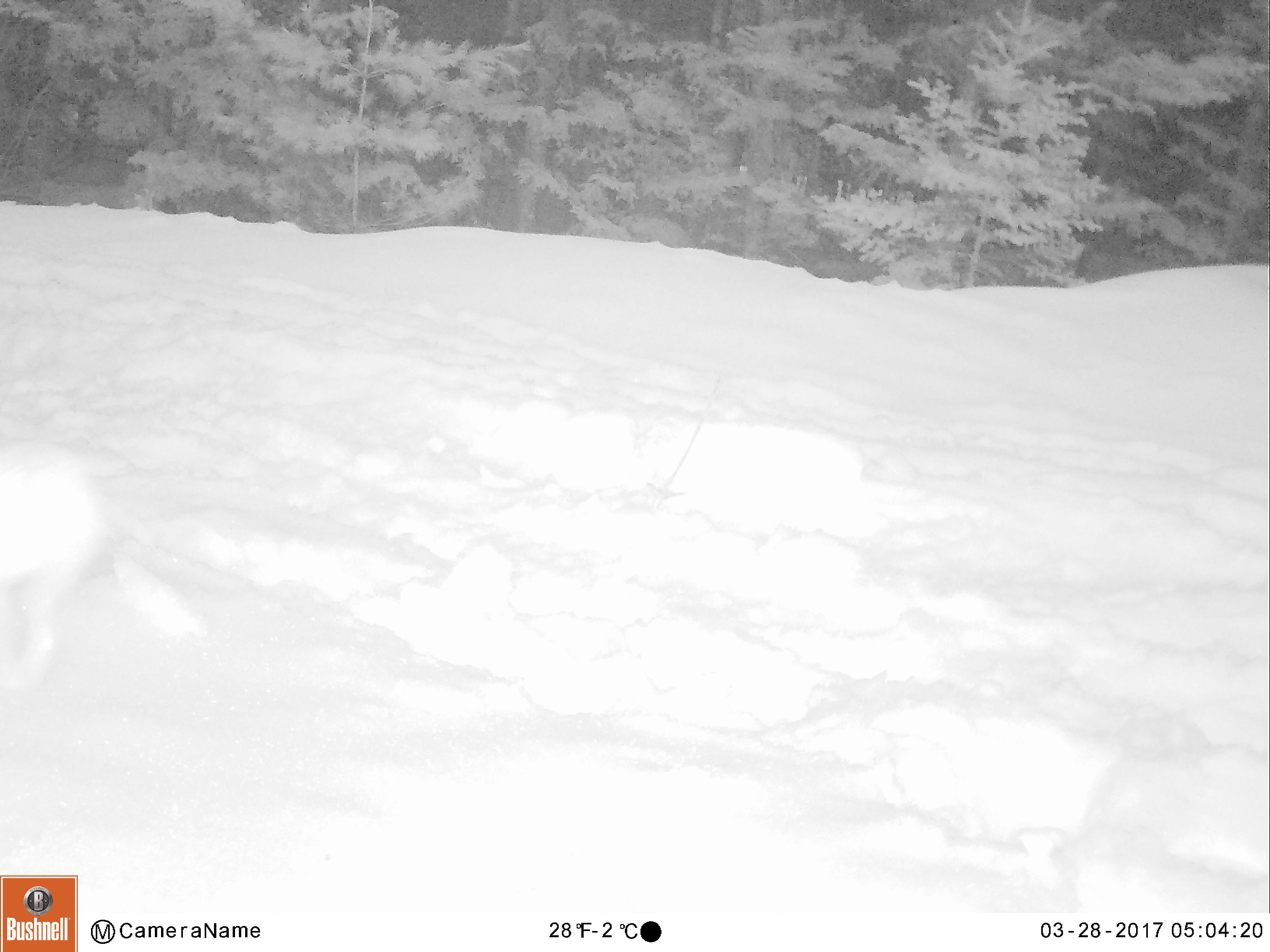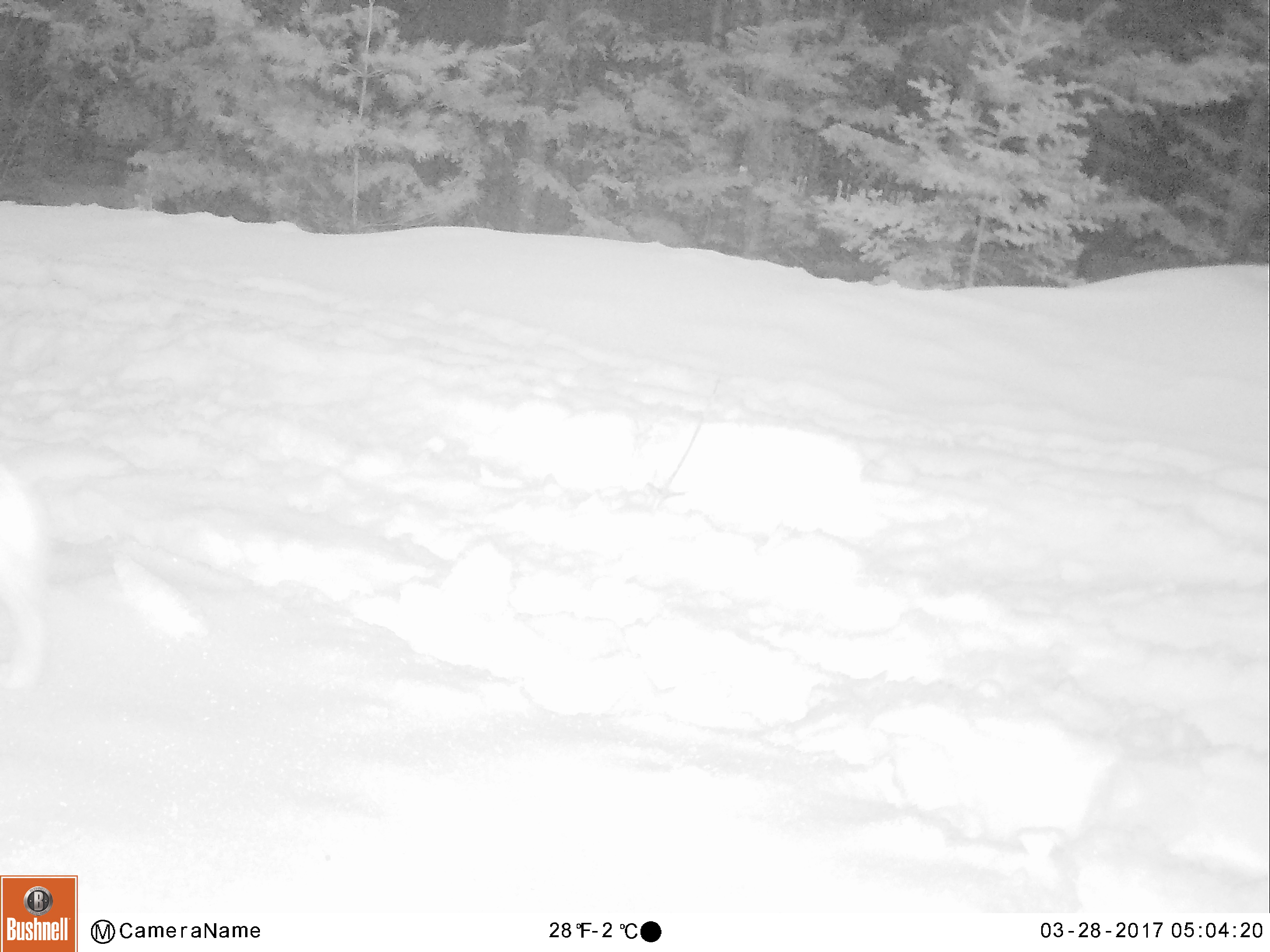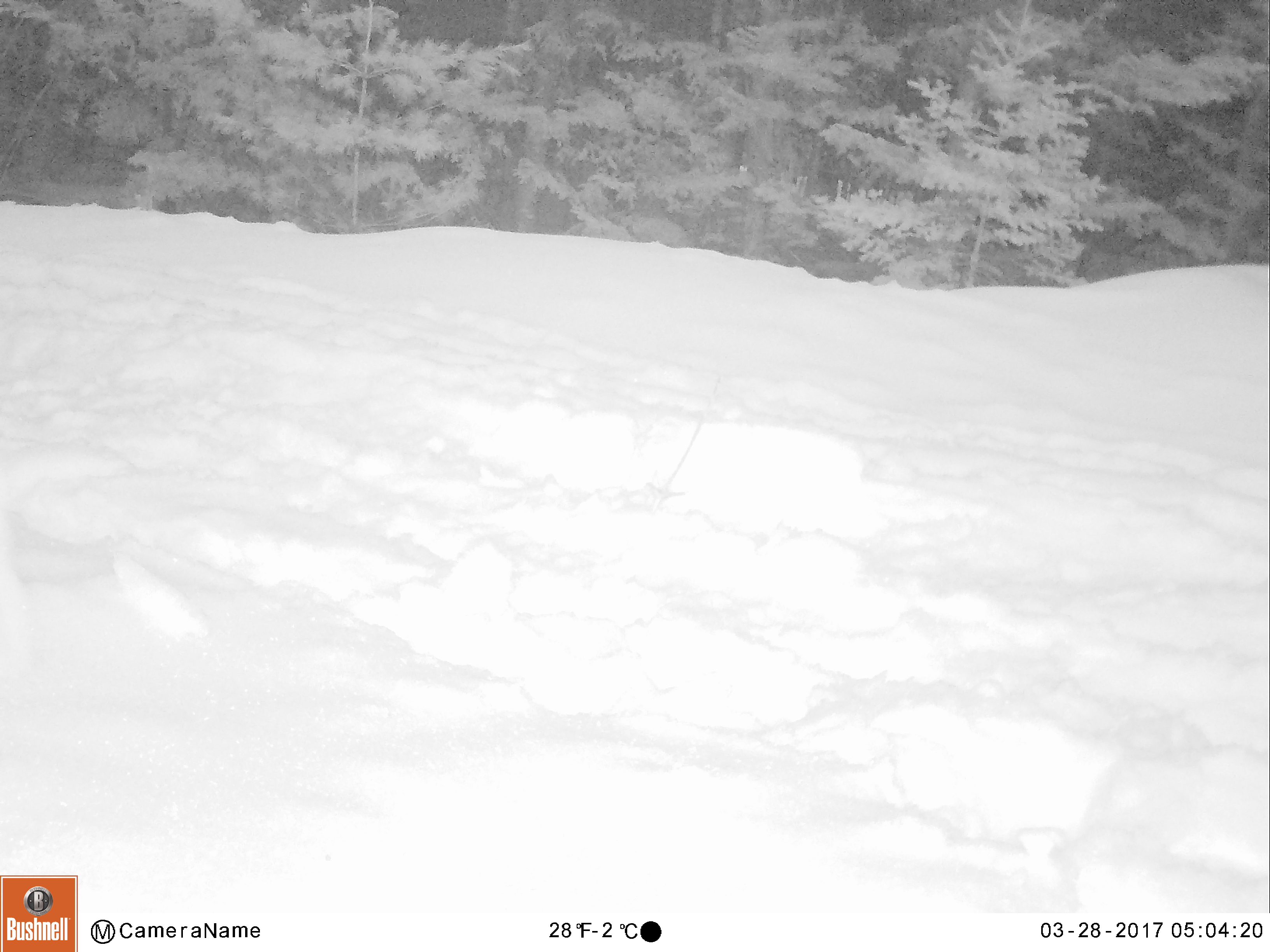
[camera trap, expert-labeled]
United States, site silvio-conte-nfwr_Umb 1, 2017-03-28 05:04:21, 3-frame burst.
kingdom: Animalia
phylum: Chordata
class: Mammalia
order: Lagomorpha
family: Leporidae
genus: Lepus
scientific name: Lepus americanus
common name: snowshoe hare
Snowshoe hare (Lepus americanus).